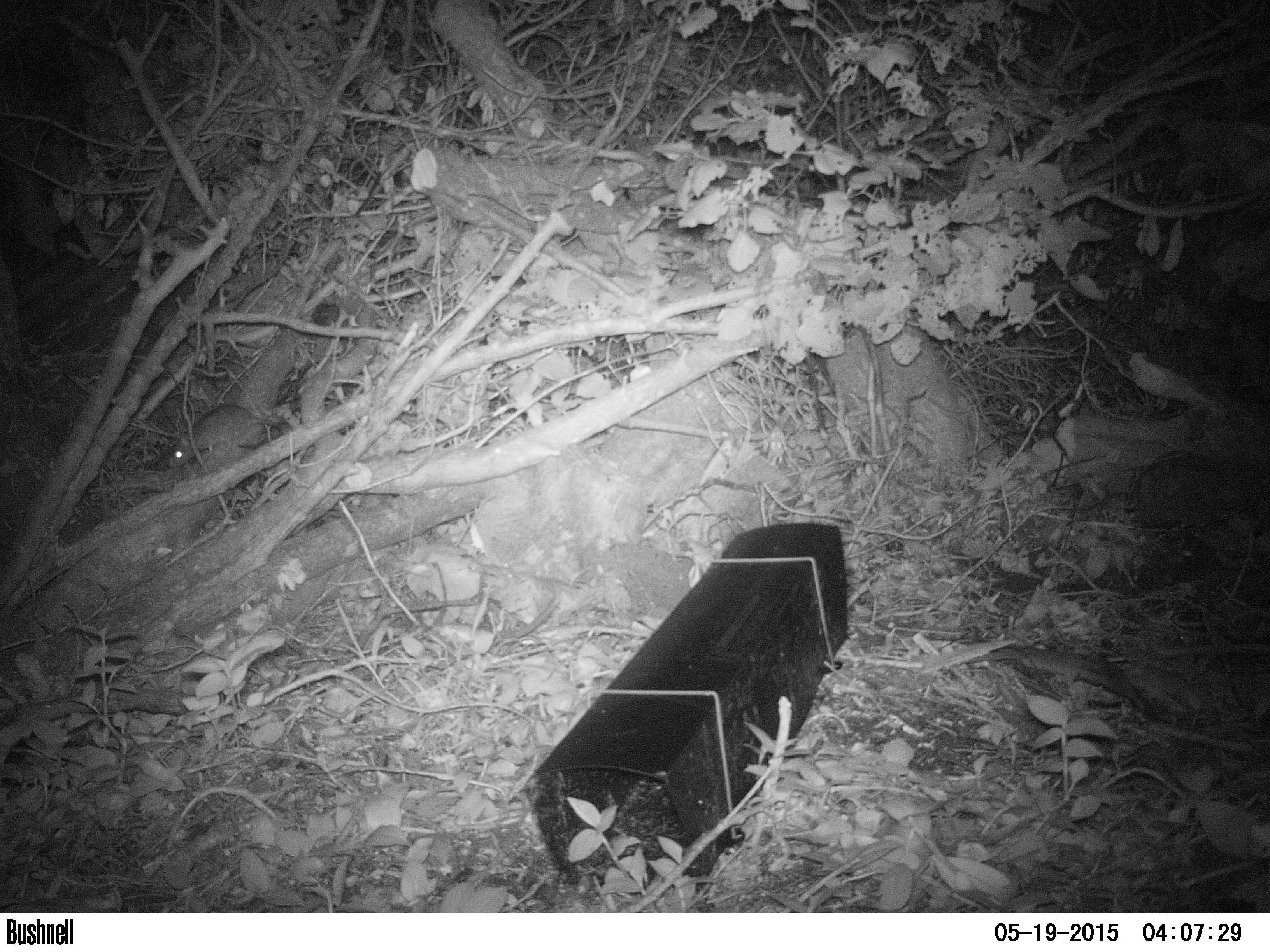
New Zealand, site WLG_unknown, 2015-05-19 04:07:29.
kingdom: Animalia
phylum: Chordata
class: Mammalia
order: Rodentia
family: Muridae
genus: Rattus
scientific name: Rattus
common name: rat